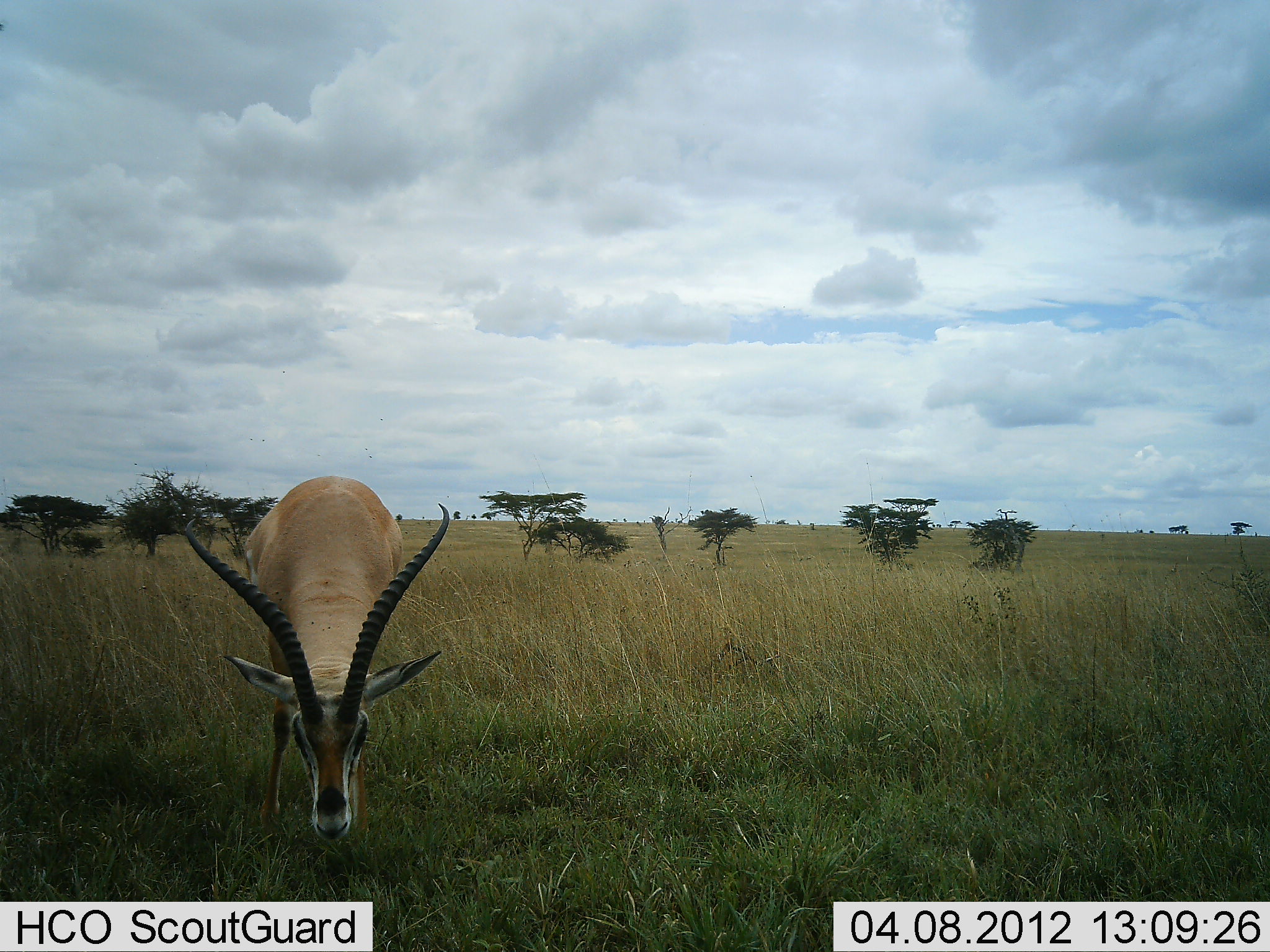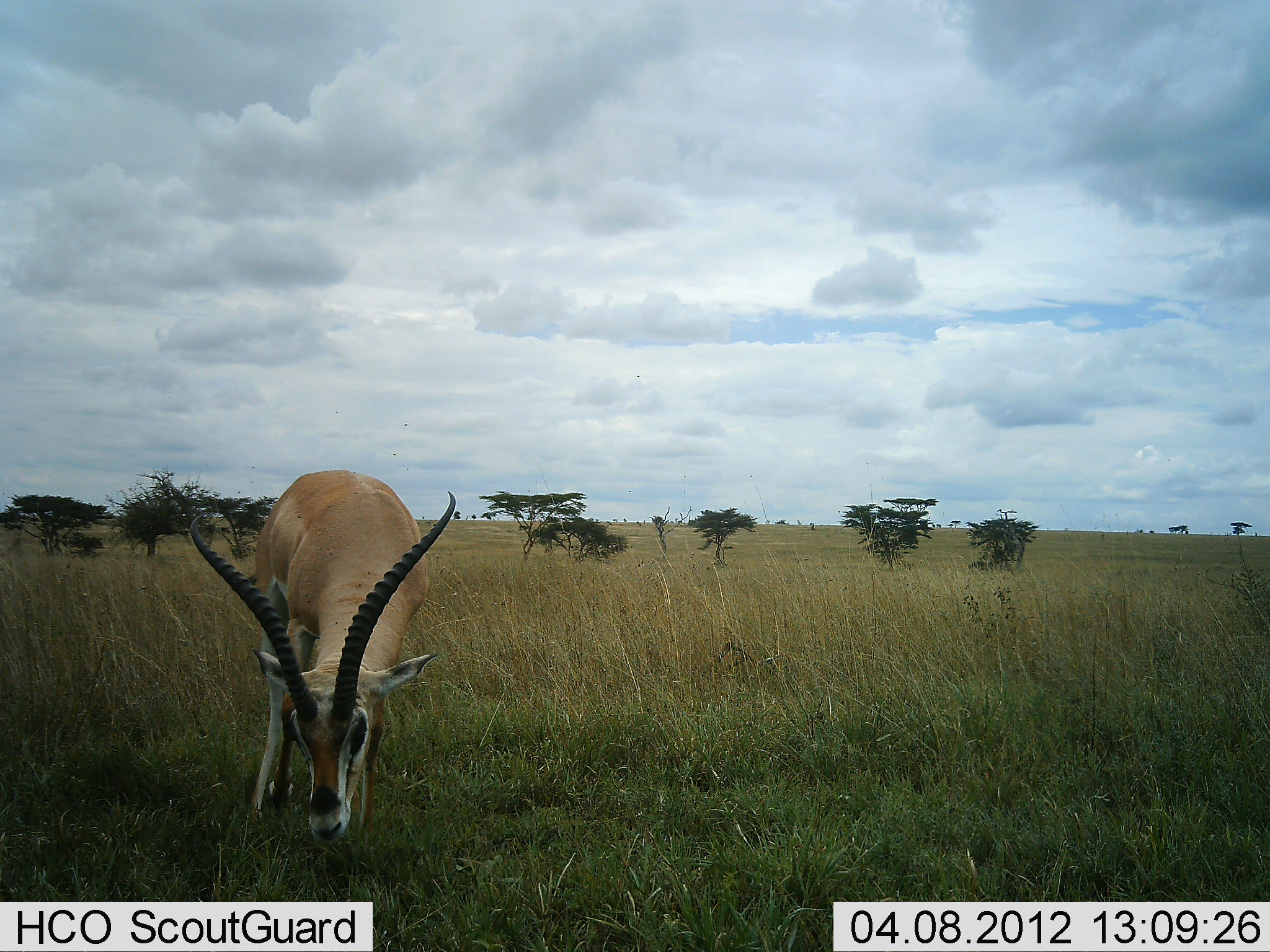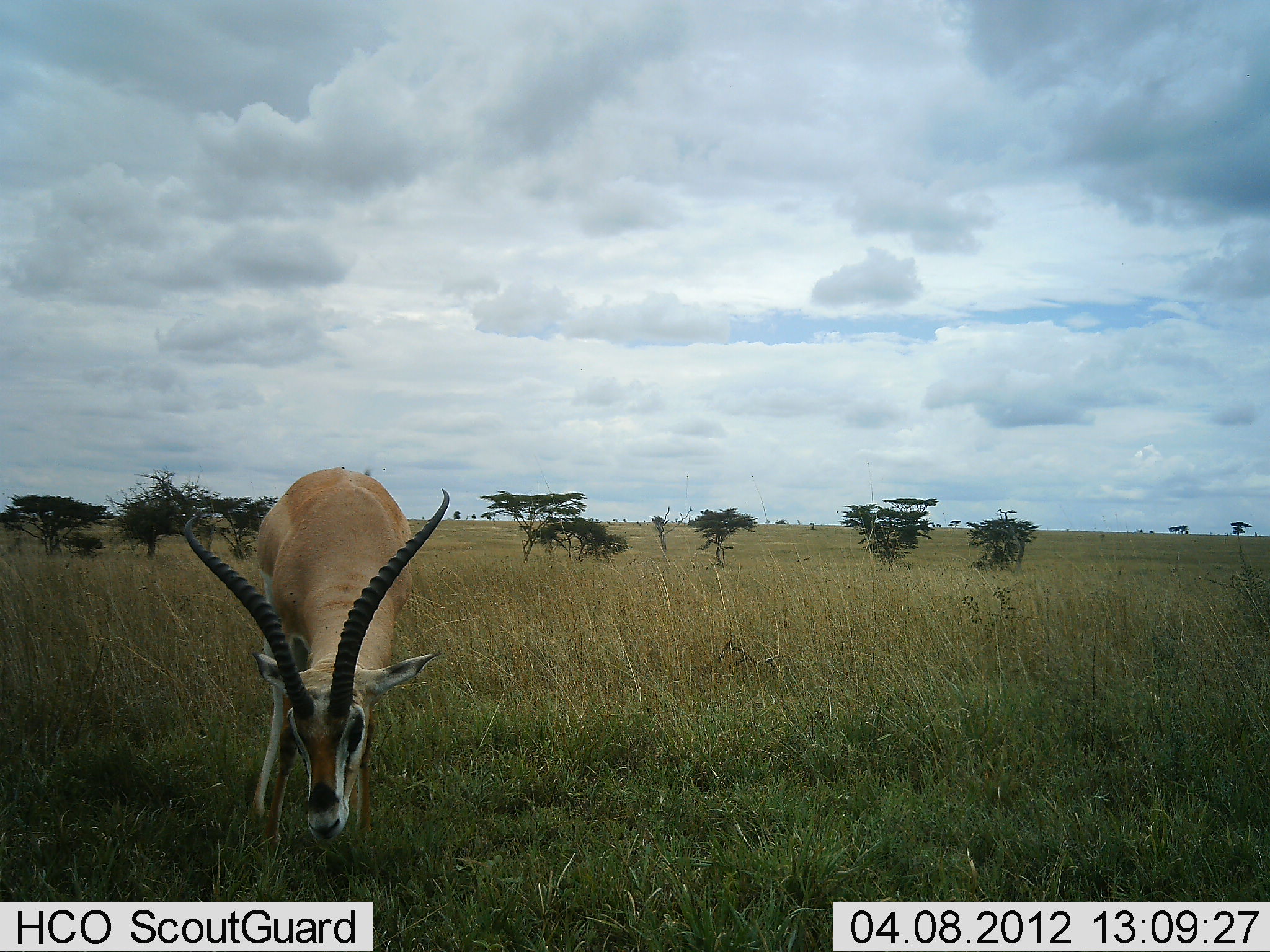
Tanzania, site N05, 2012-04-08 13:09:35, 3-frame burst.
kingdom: Animalia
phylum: Chordata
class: Mammalia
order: Artiodactyla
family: Bovidae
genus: Nanger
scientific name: Nanger granti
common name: grant's gazelle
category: gazellegrants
Gazellegrants (grant's gazelle) (Nanger granti), count 1. Behavior (volunteer vote fractions): standing 7%, resting 0%, moving 0%, interacting 7%. Young present (vote fraction): 0%. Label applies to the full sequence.